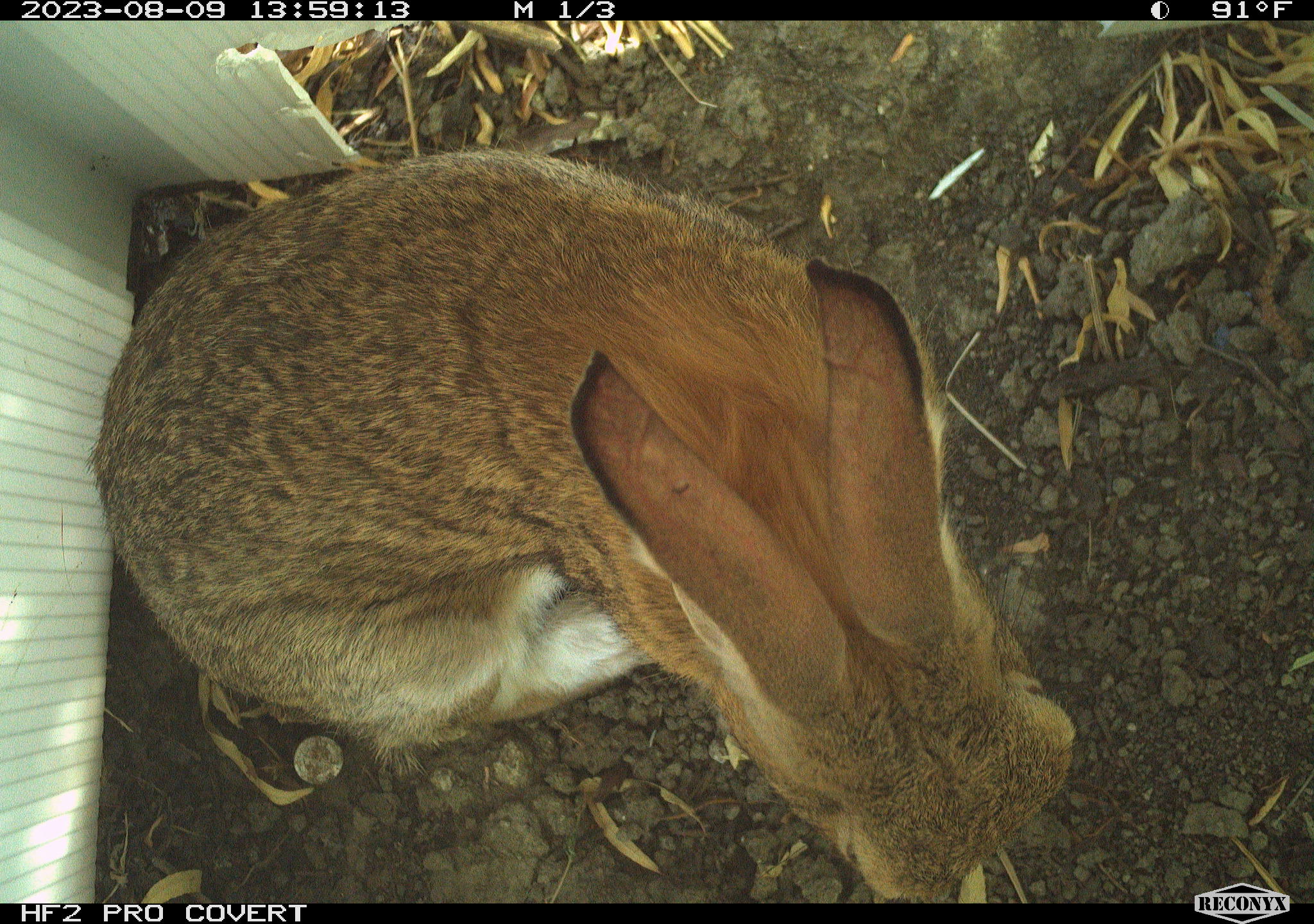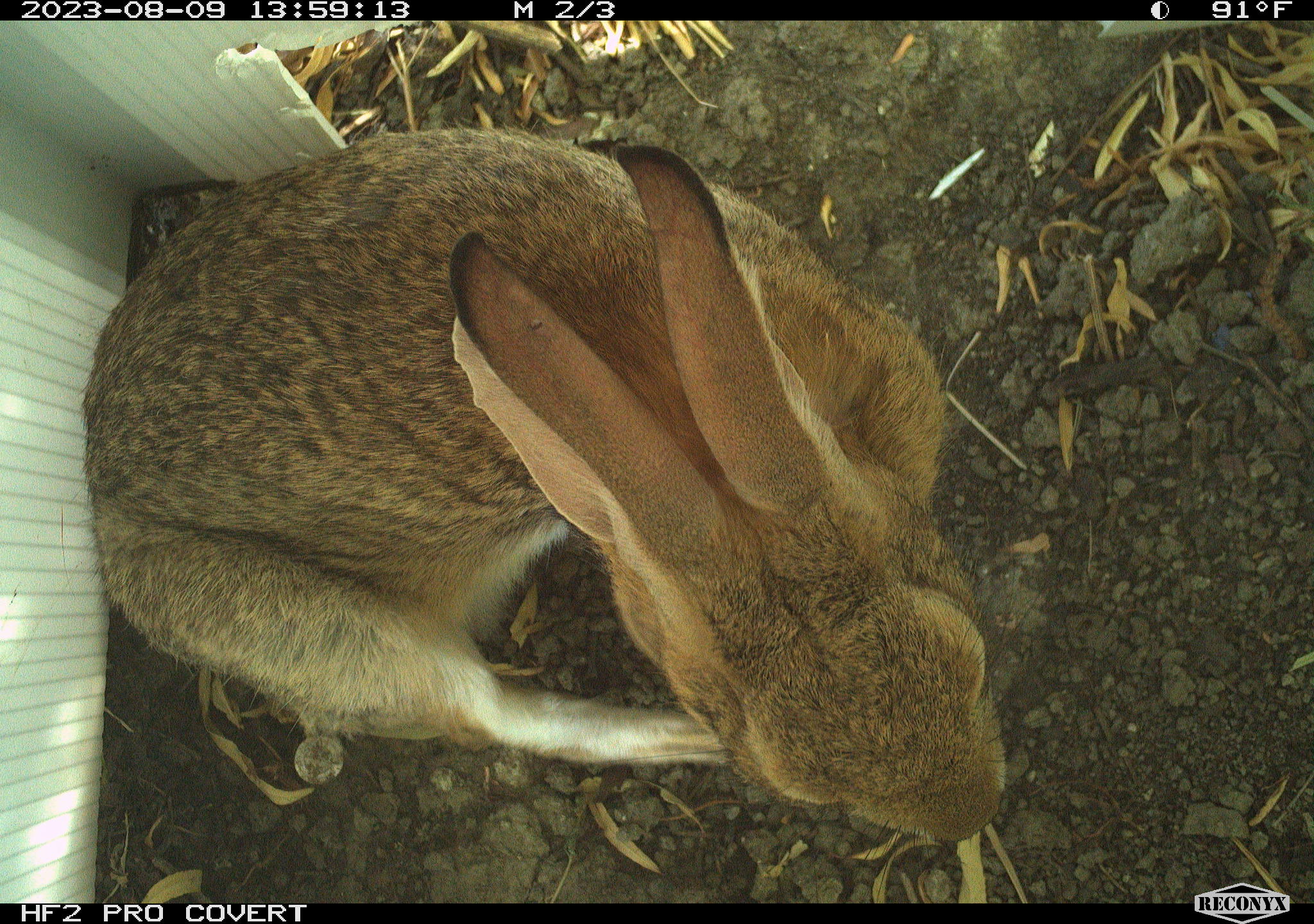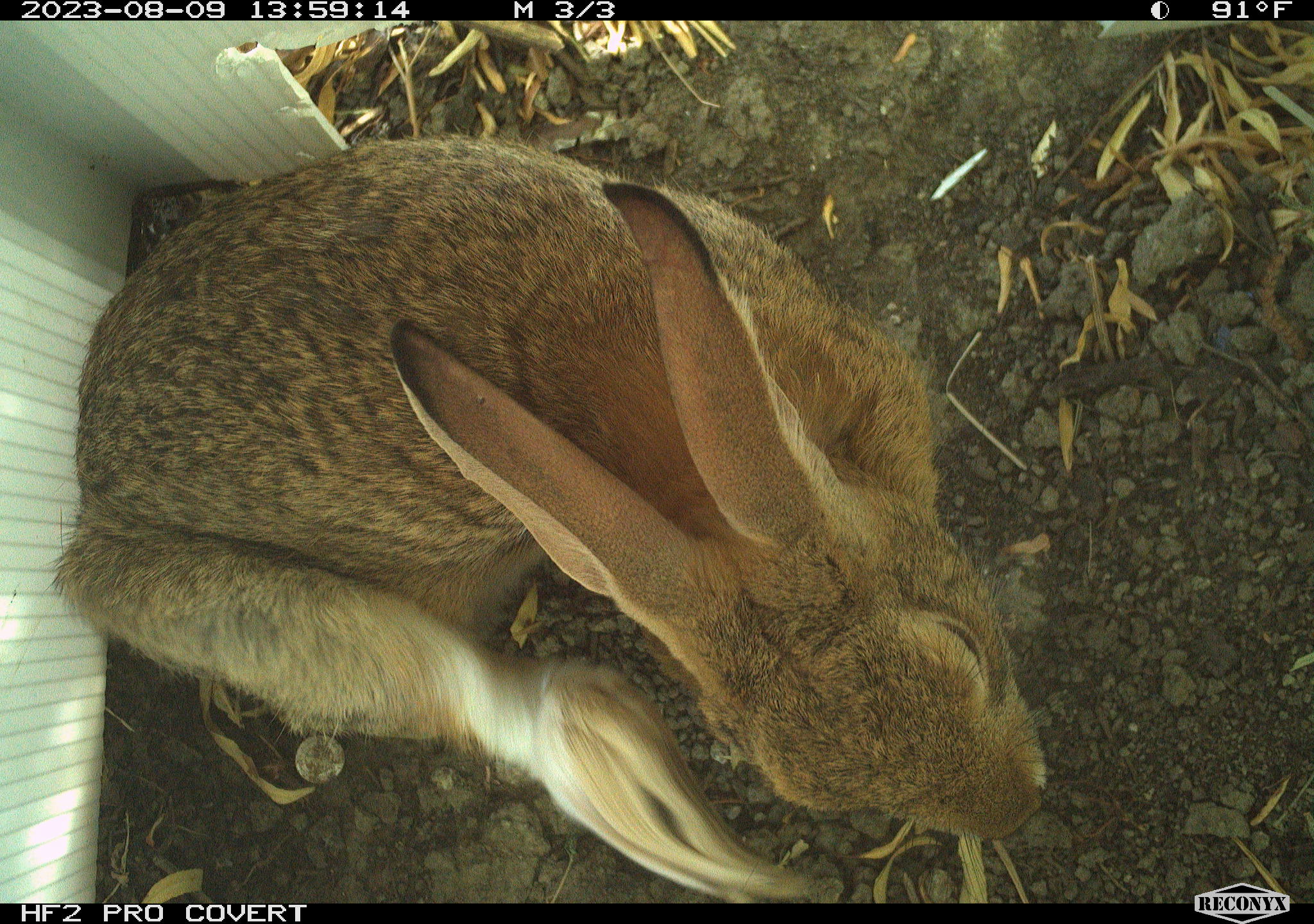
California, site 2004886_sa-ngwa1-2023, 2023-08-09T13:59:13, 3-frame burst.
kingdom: Animalia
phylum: Chordata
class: Mammalia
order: Lagomorpha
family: Leporidae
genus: Sylvilagus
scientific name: Sylvilagus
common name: cottontail rabbits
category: sylvilagus species